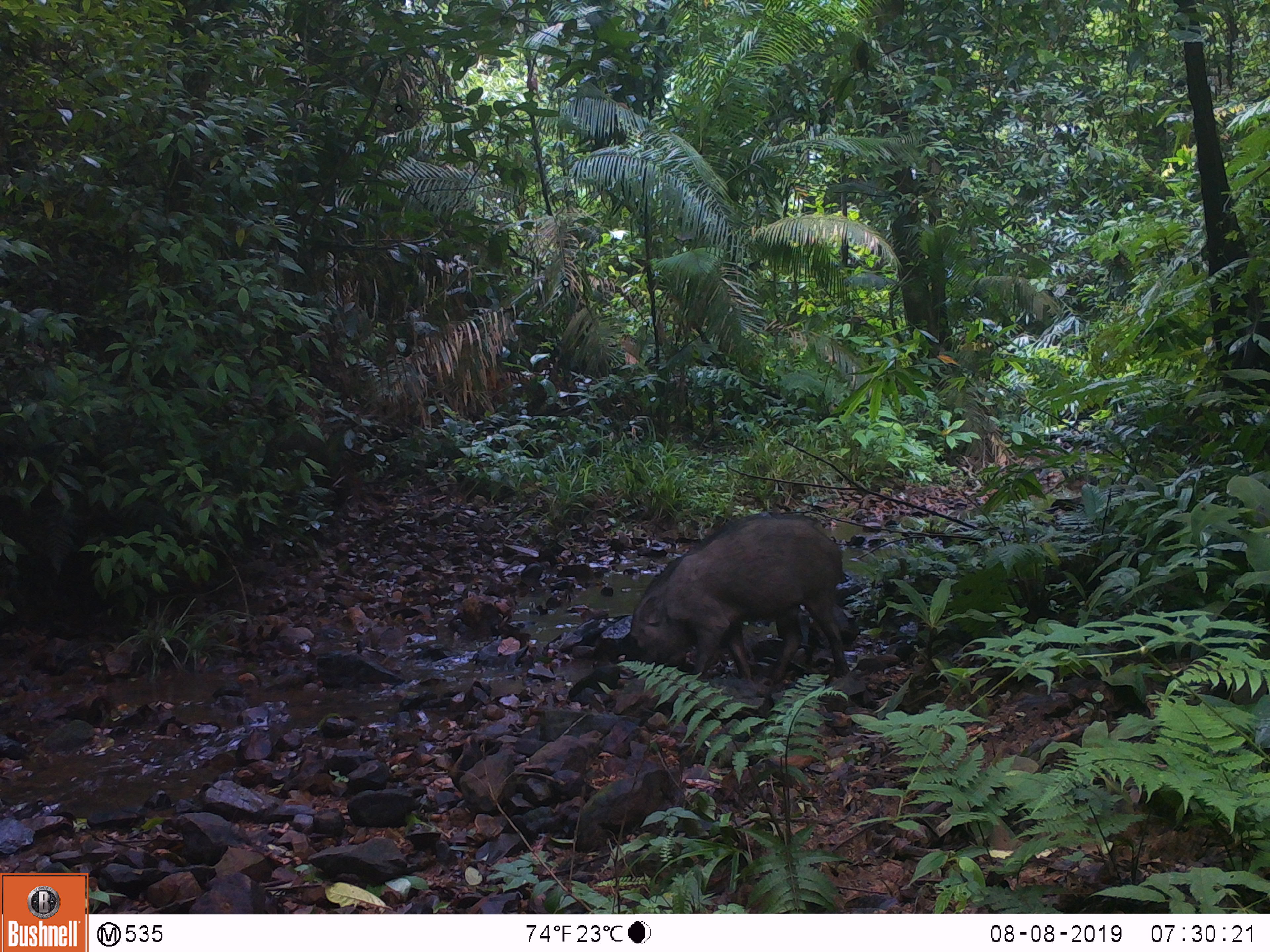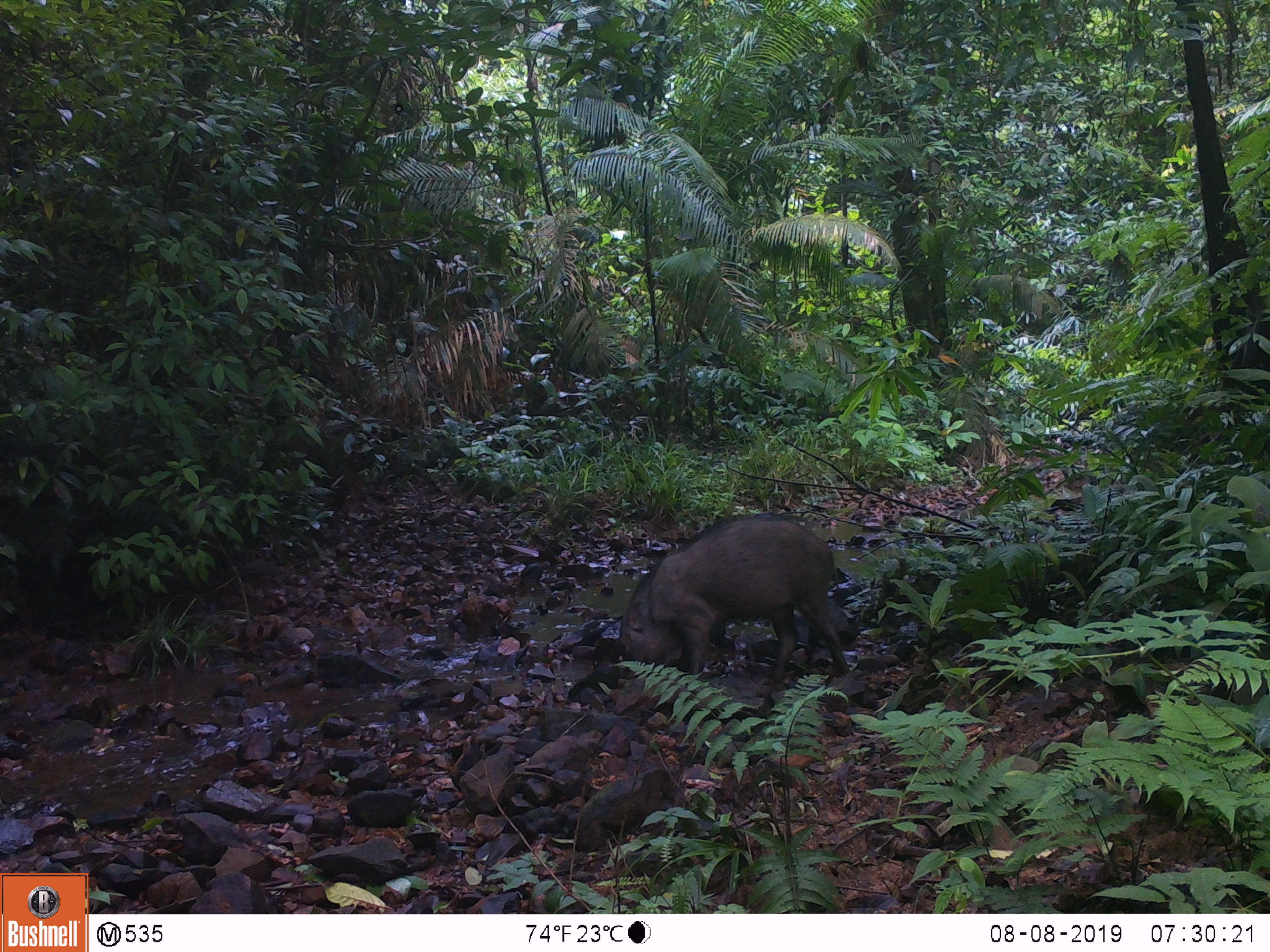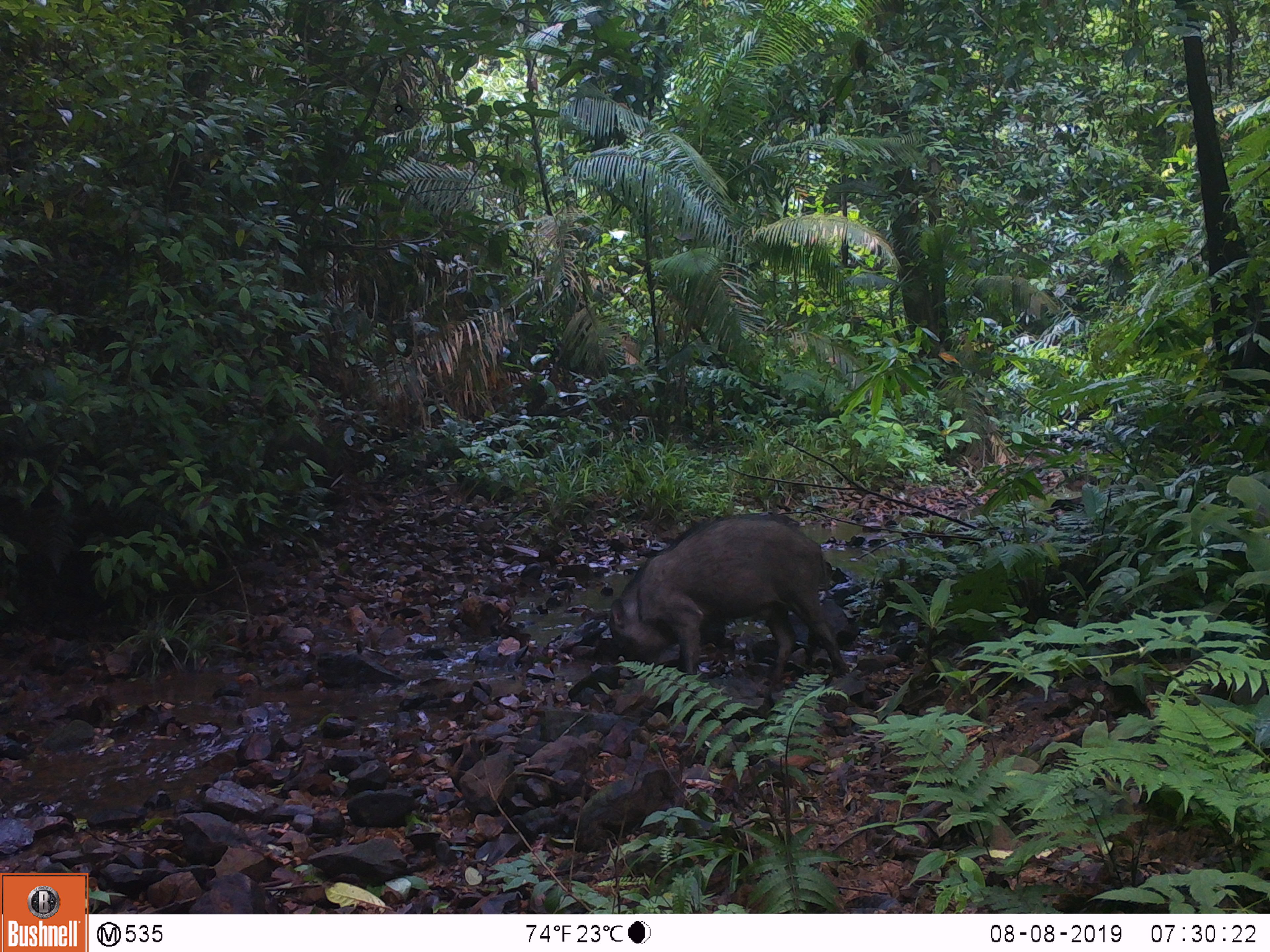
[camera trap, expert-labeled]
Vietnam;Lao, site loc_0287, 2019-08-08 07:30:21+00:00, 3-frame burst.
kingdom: Animalia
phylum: Chordata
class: Mammalia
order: Artiodactyla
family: Suidae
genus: Sus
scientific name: Sus scrofa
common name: eurasian wild pig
Eurasian wild pig (Sus scrofa). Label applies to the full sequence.